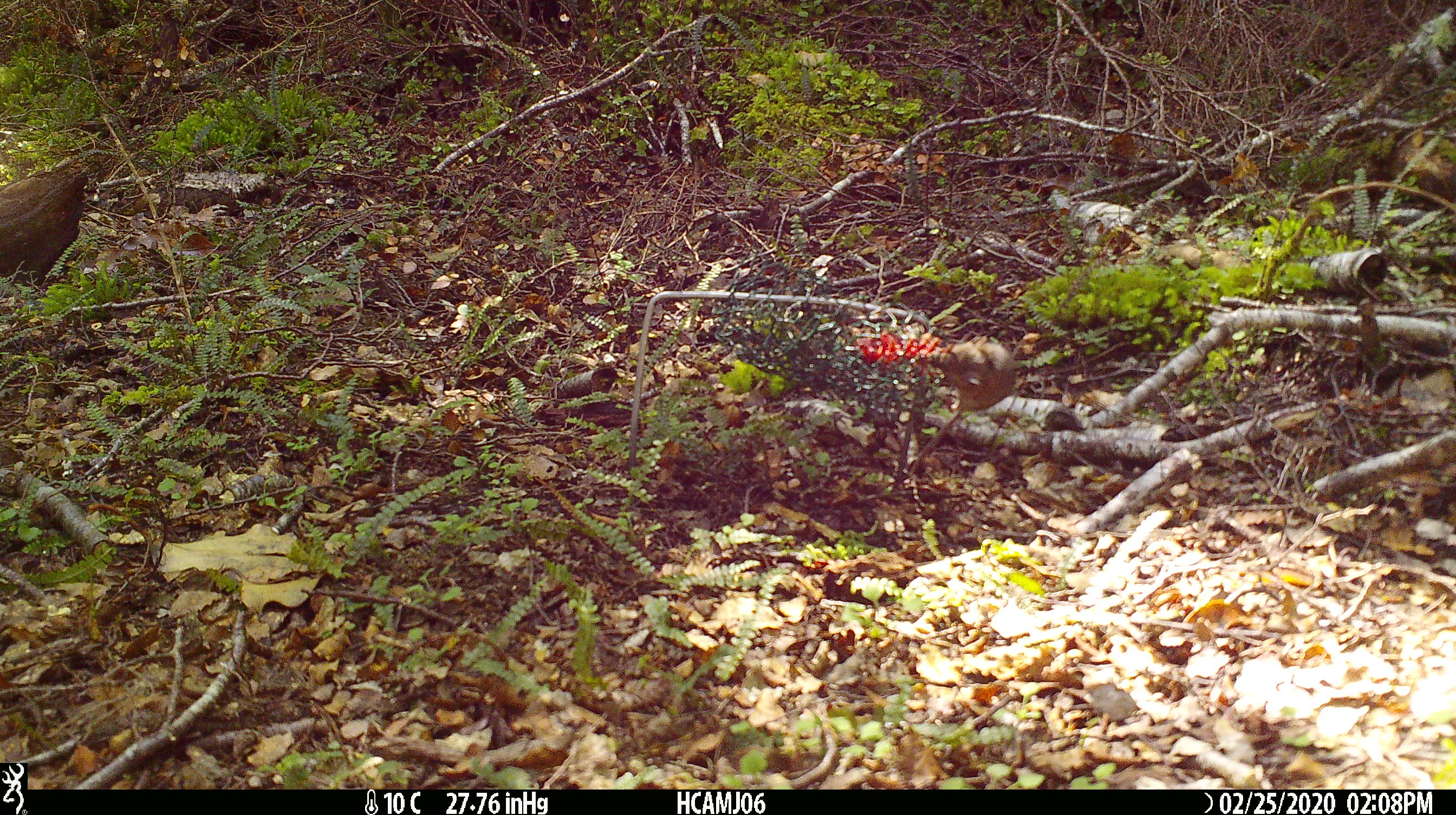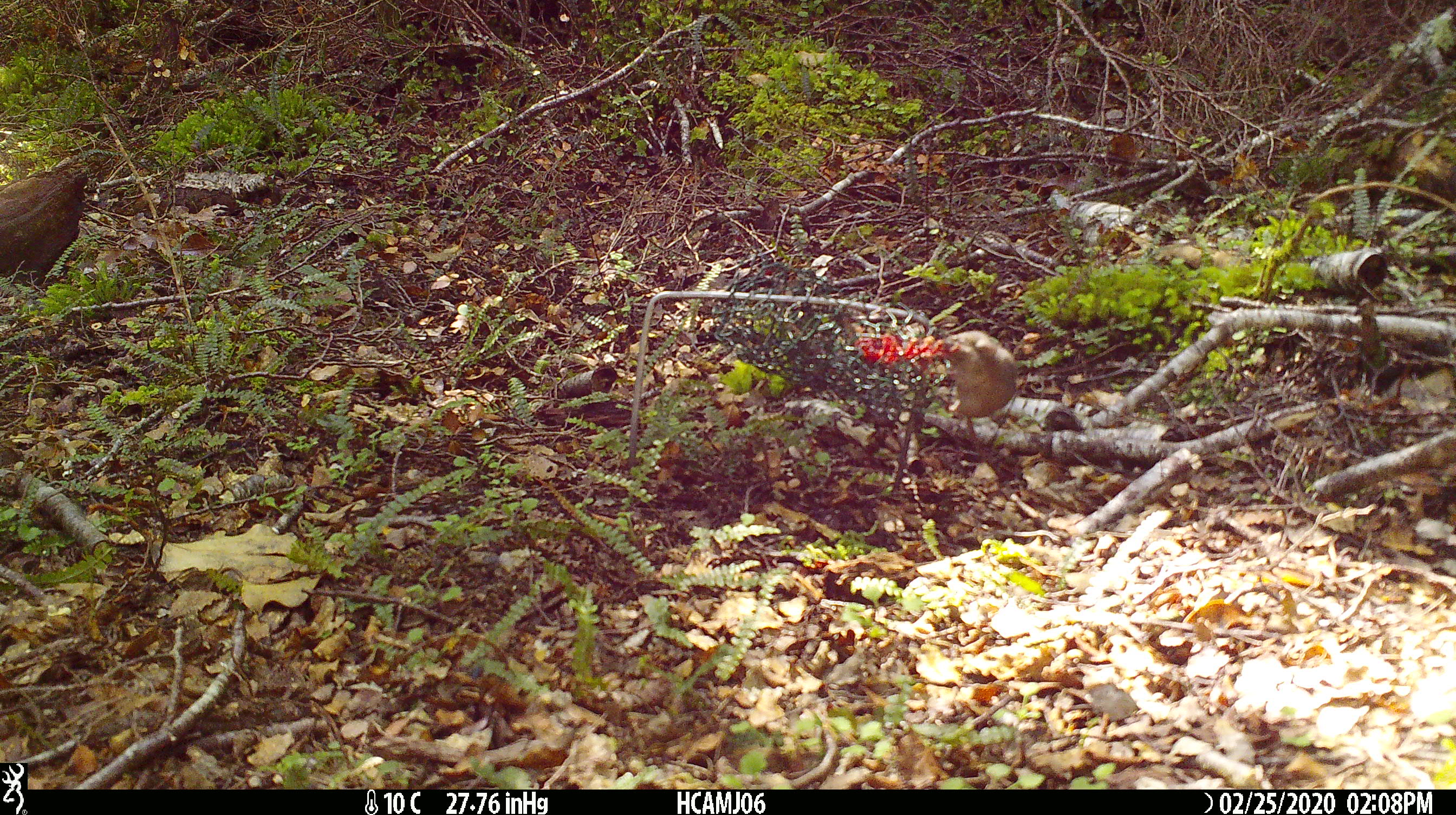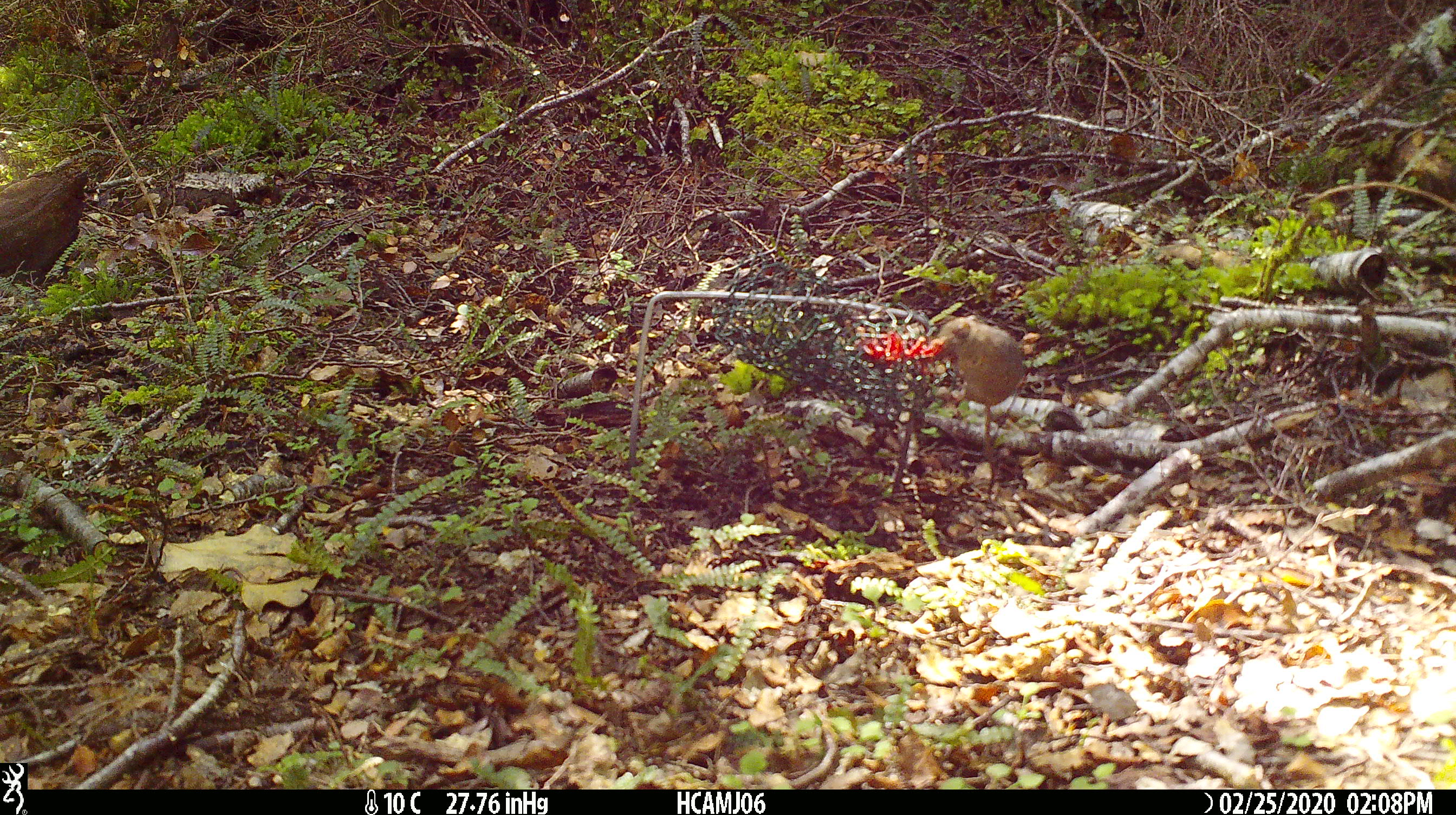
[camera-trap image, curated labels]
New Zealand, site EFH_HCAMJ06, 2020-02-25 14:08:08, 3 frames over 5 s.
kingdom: Animalia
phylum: Chordata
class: Mammalia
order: Rodentia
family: Muridae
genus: Mus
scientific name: Mus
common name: mouse